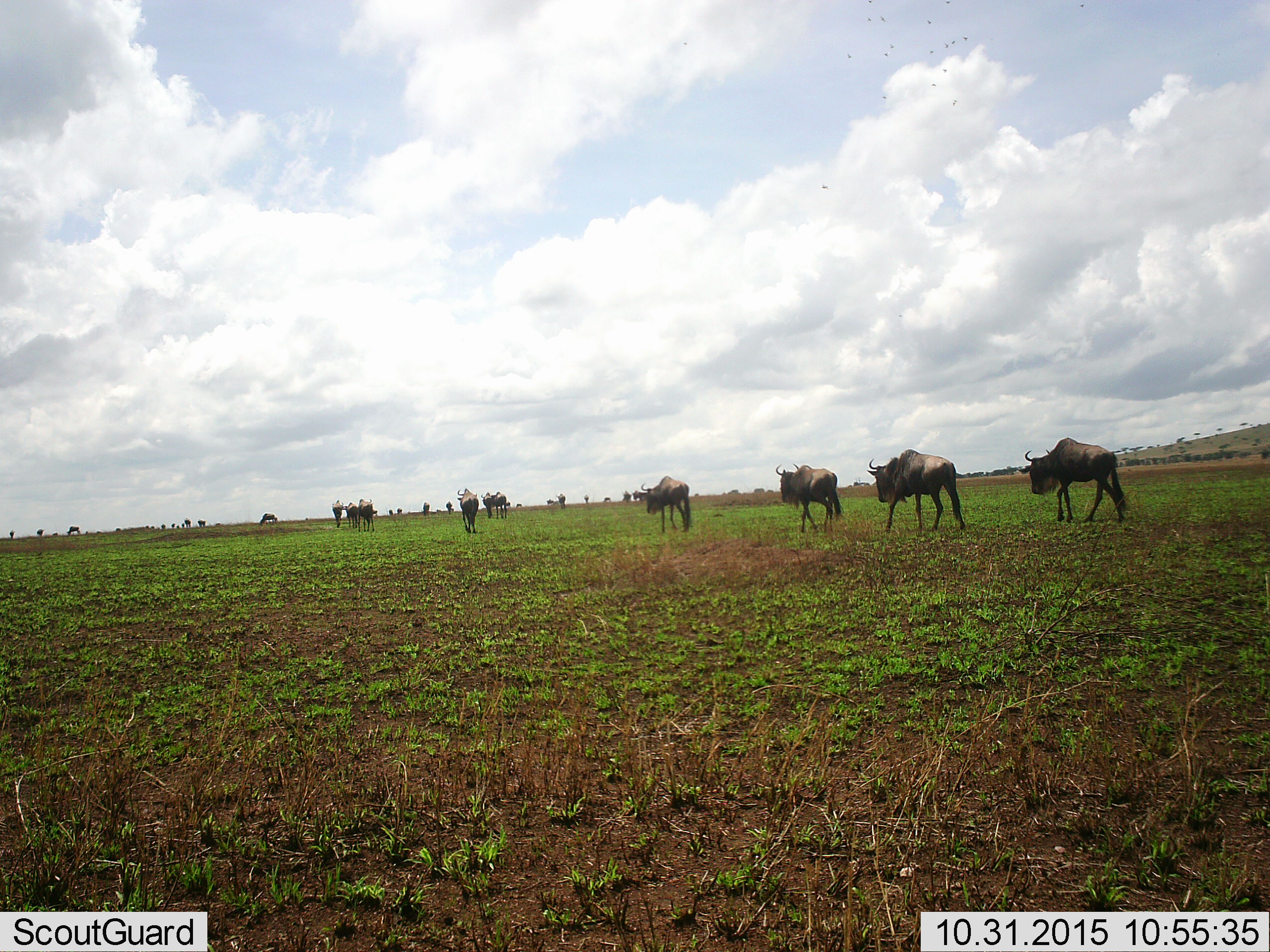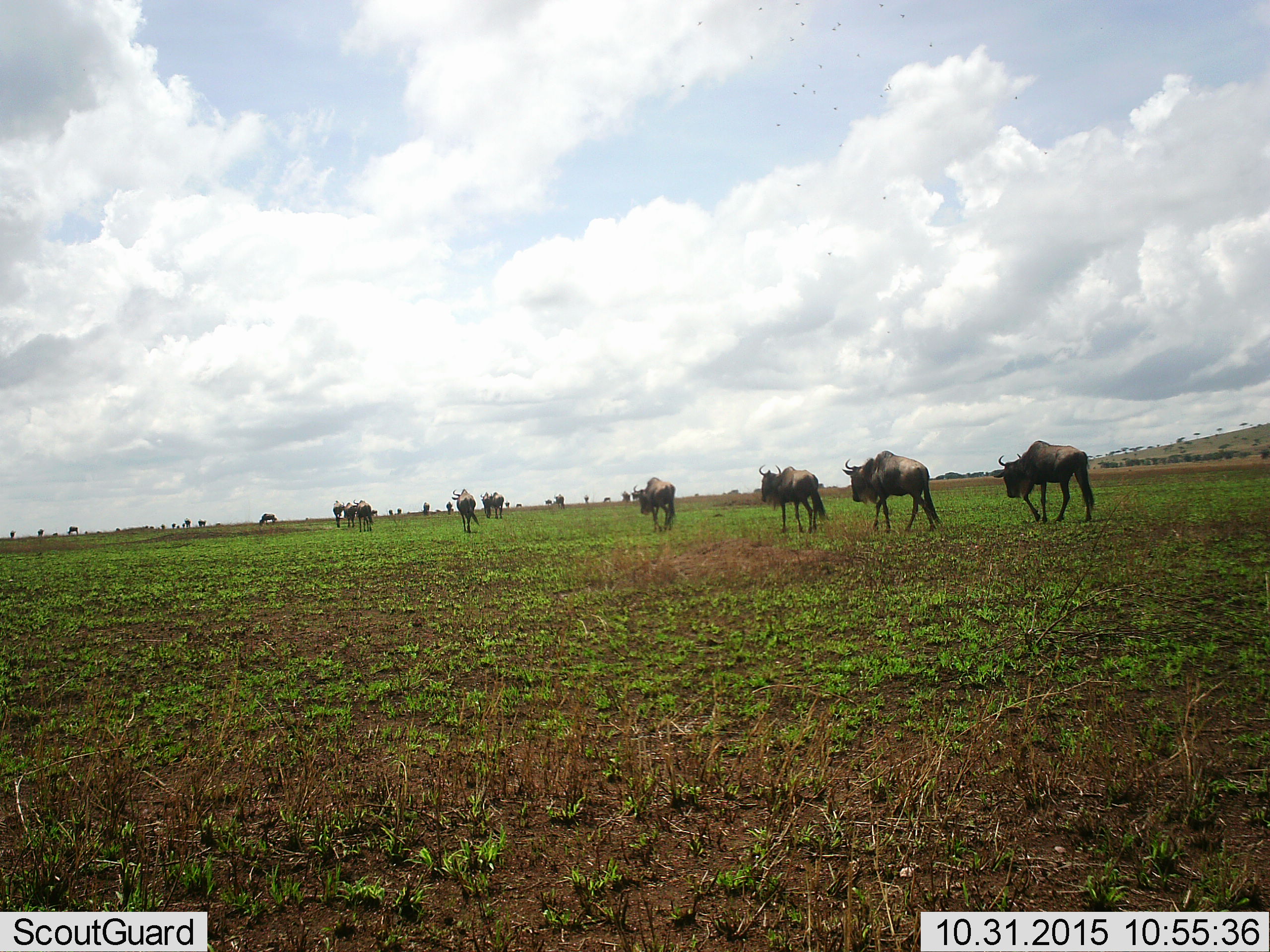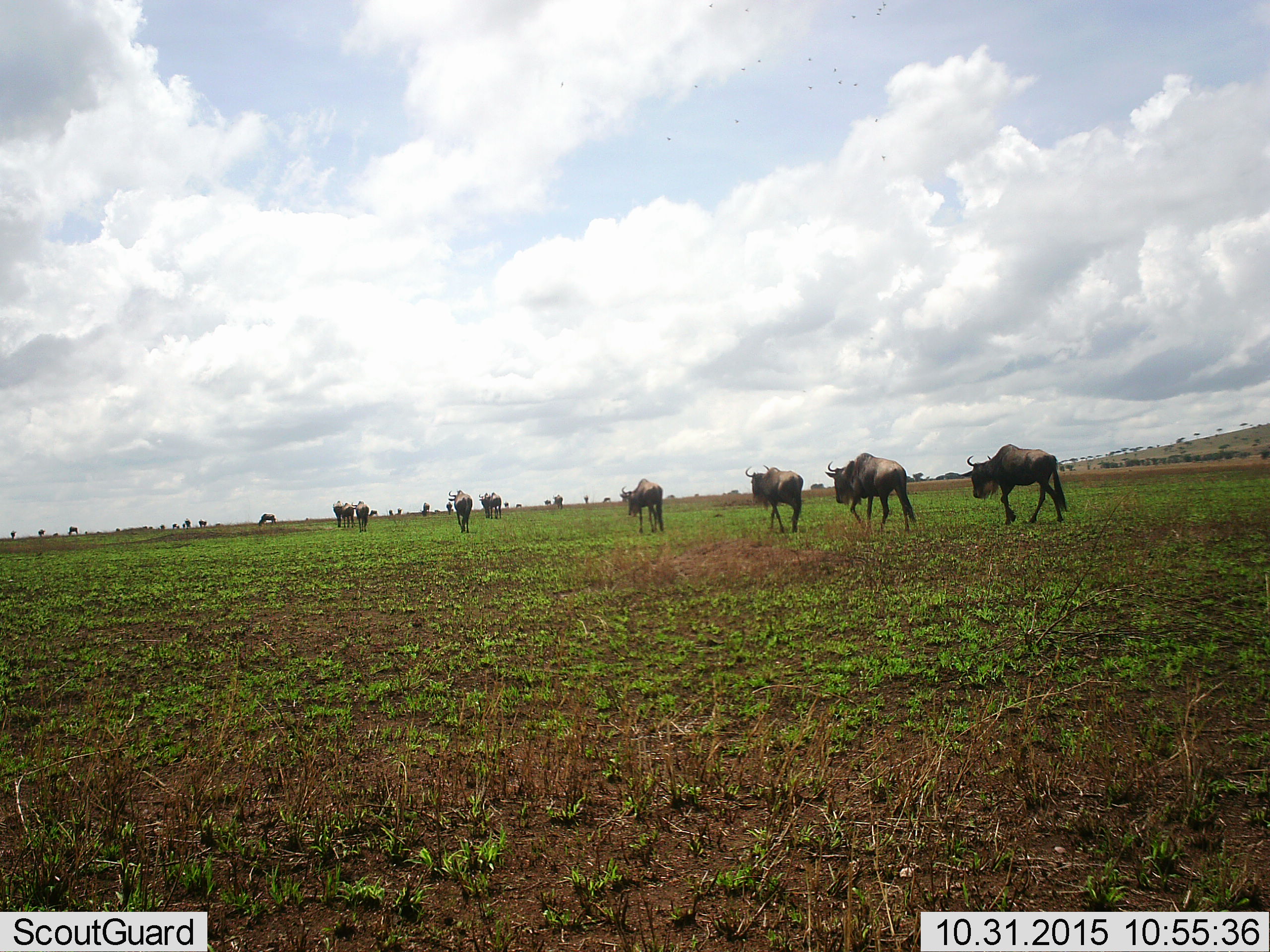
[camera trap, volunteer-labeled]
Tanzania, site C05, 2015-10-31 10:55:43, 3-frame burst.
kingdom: Animalia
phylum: Chordata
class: Mammalia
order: Artiodactyla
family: Bovidae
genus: Connochaetes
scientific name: Connochaetes taurinus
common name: blue wildebeest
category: wildebeest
Wildebeest (blue wildebeest) (Connochaetes taurinus), count 11-50. Behavior (volunteer vote fractions): standing 16%, resting 0%, moving 100%, interacting 0%. Young present (vote fraction): 5%. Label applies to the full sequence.